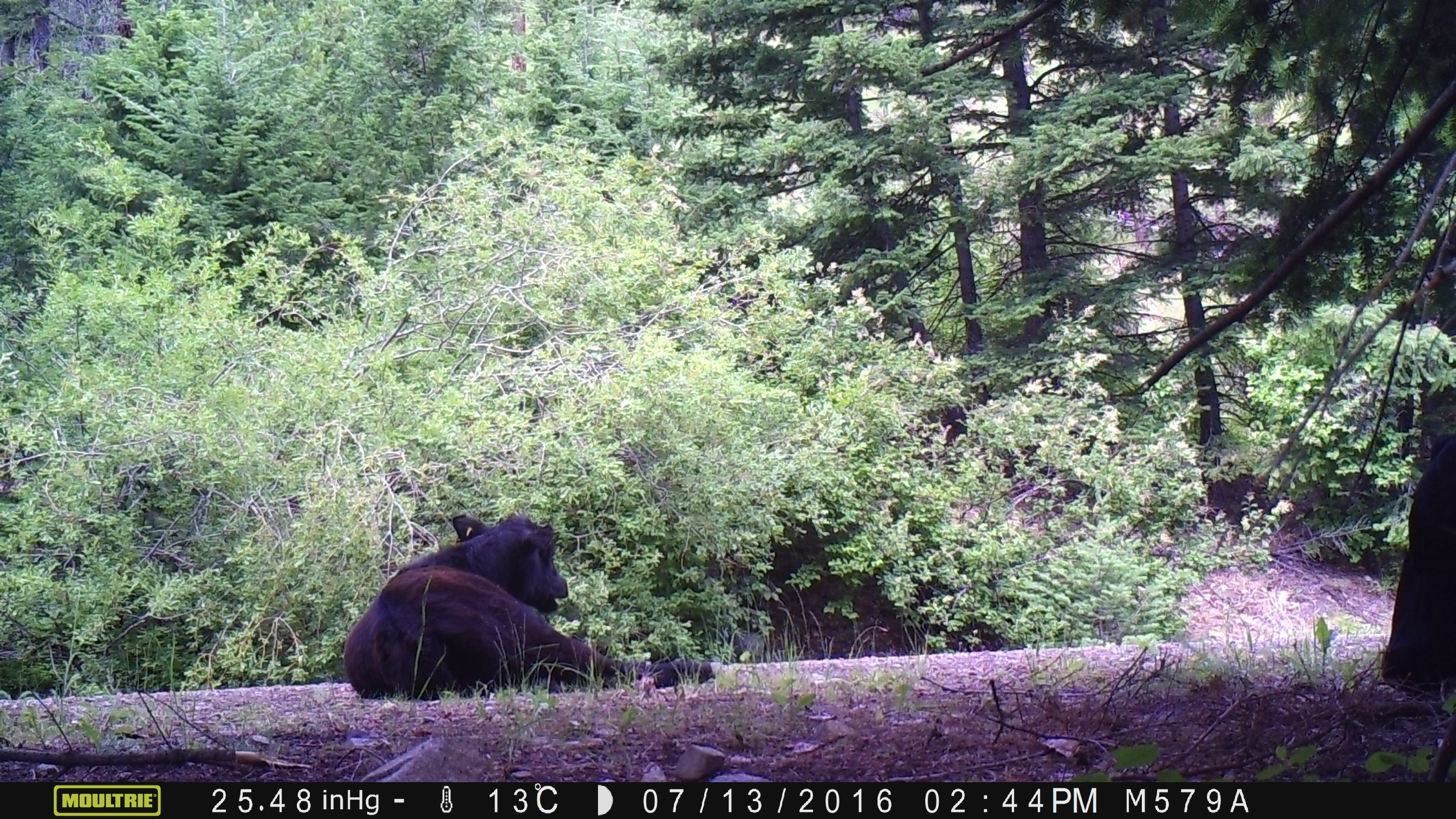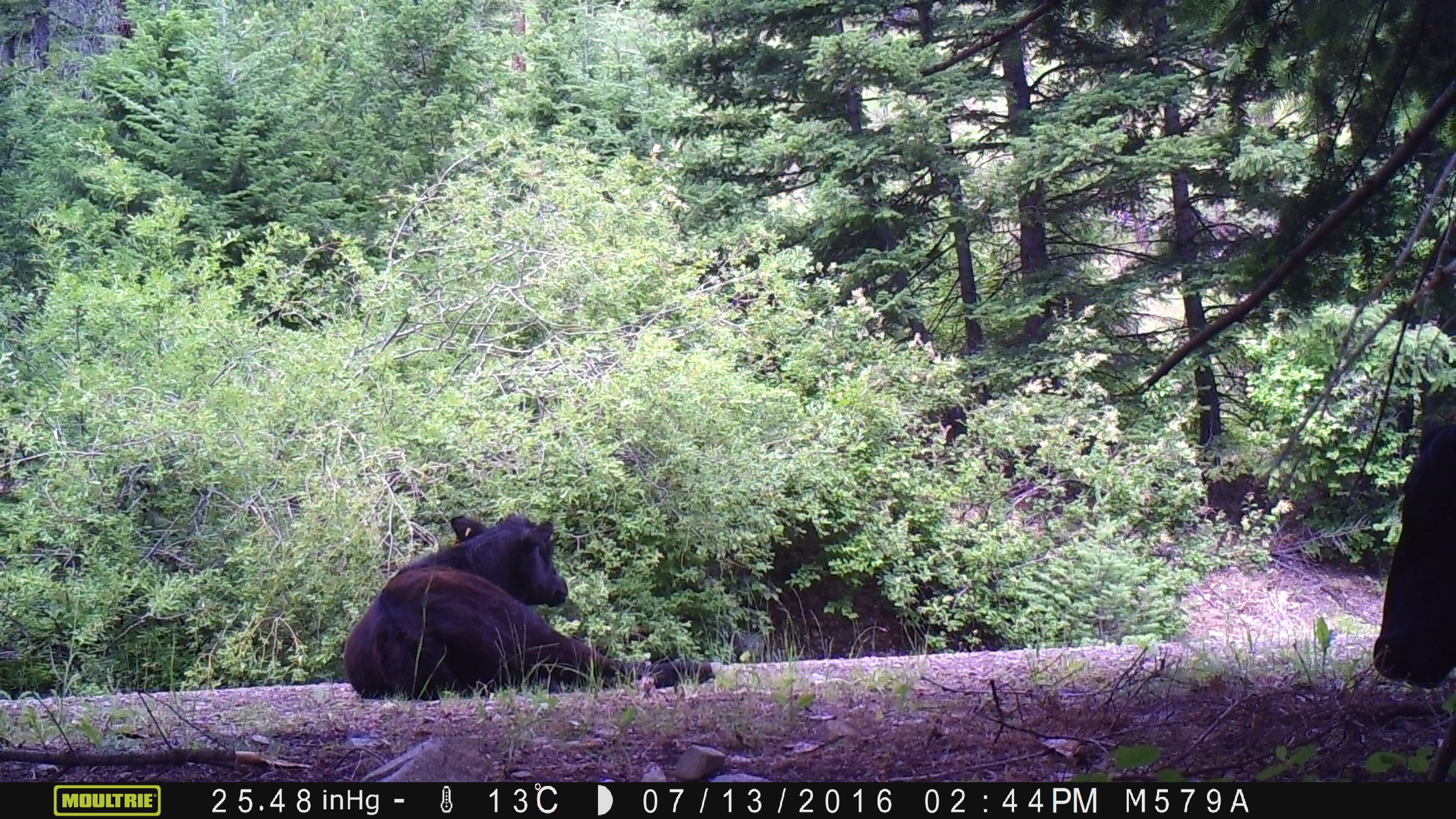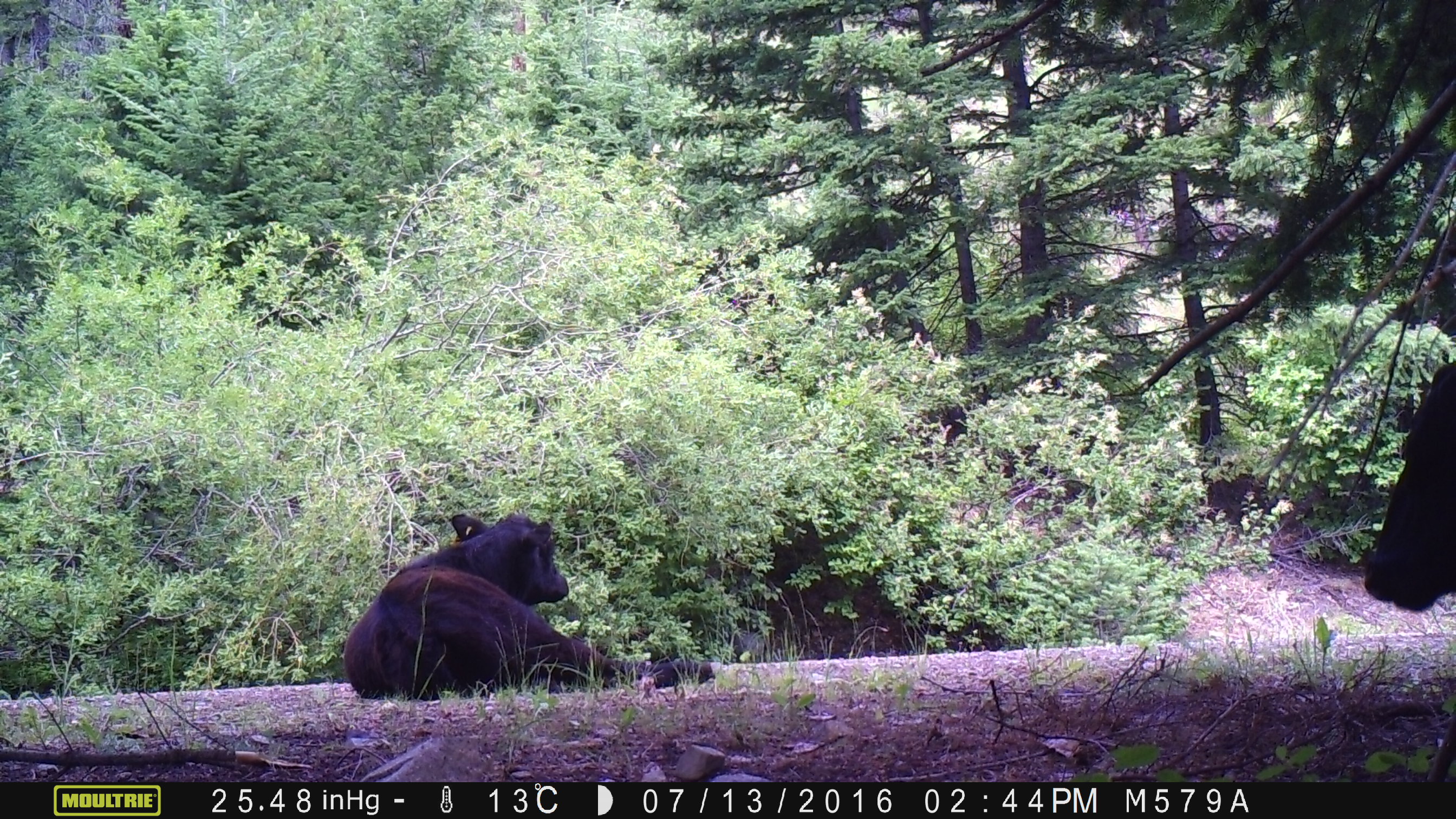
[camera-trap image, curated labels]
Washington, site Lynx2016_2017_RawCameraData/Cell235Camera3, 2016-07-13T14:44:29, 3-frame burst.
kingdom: Animalia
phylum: Chordata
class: Mammalia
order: Artiodactyla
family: Bovidae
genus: Bos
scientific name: Bos taurus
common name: domestic cattle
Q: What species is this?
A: Domestic cattle (Bos taurus).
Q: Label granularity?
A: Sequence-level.